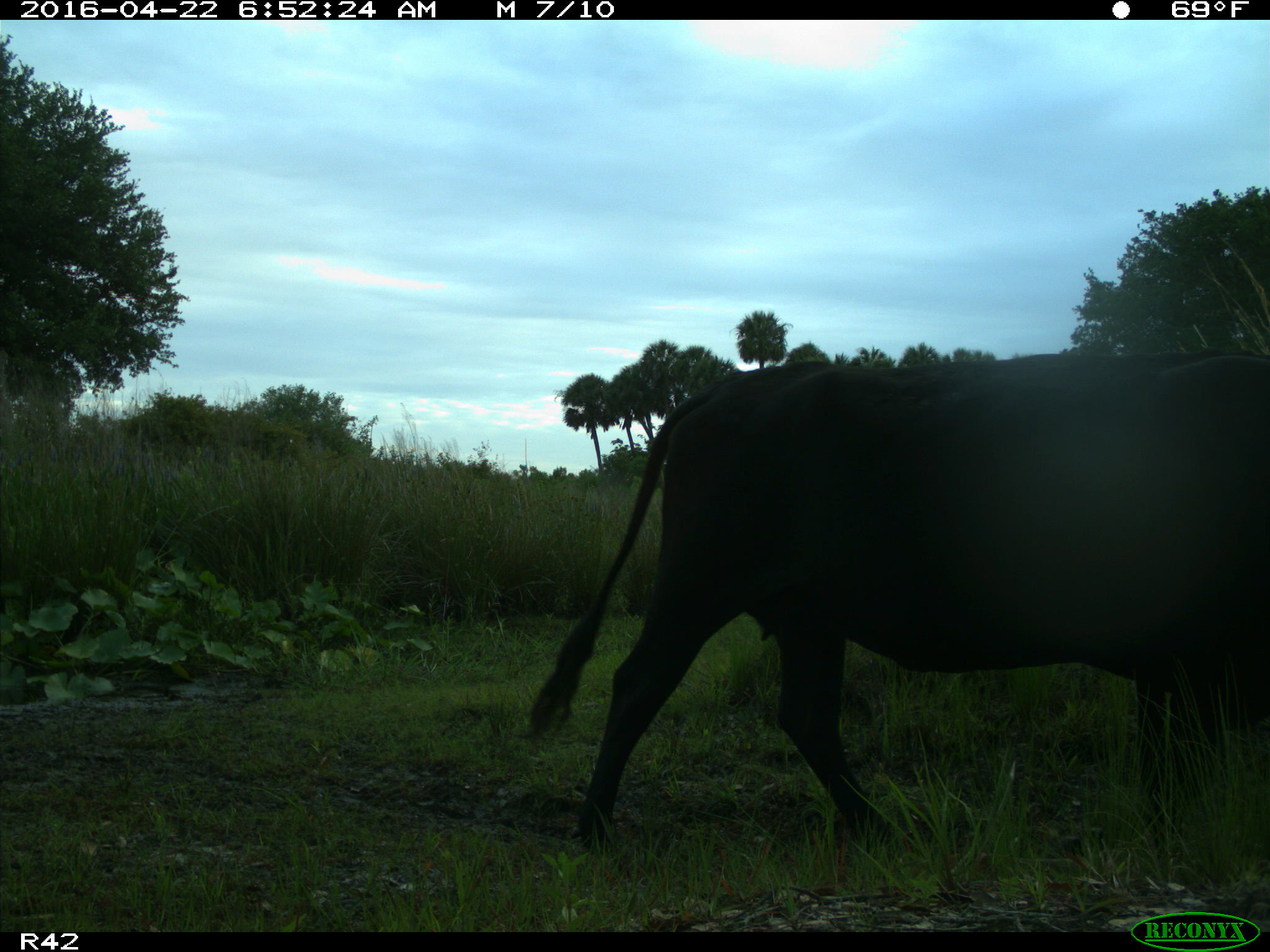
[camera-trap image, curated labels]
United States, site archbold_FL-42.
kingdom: Animalia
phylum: Chordata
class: Mammalia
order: Artiodactyla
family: Bovidae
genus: Bos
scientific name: Bos taurus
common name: domestic cow